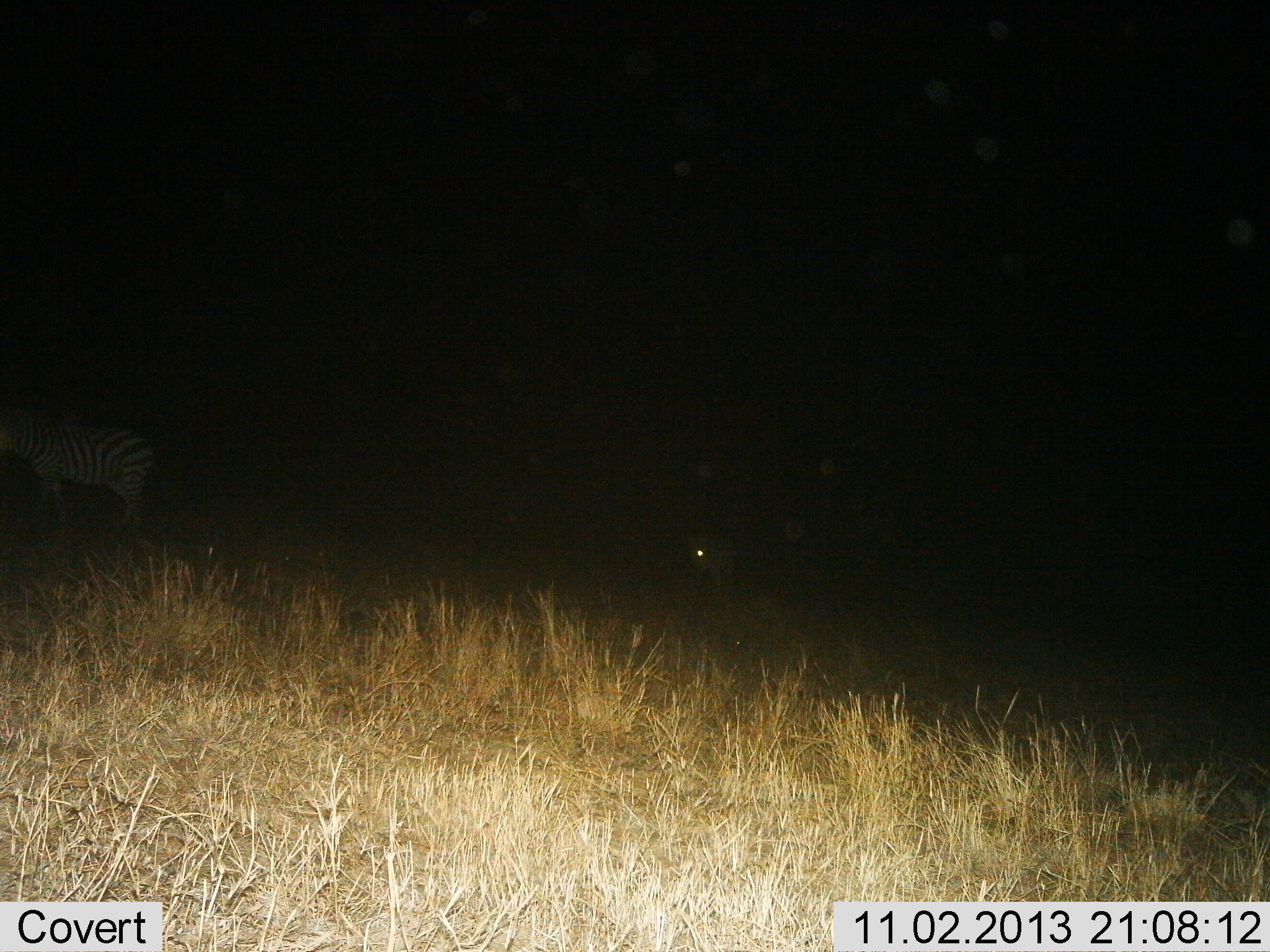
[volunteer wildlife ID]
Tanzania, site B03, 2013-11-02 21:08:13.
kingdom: Animalia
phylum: Chordata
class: Mammalia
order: Perissodactyla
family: Equidae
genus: Equus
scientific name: Equus quagga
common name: plains zebra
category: zebra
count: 1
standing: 82%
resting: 0%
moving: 18%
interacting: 0%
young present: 9%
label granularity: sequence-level